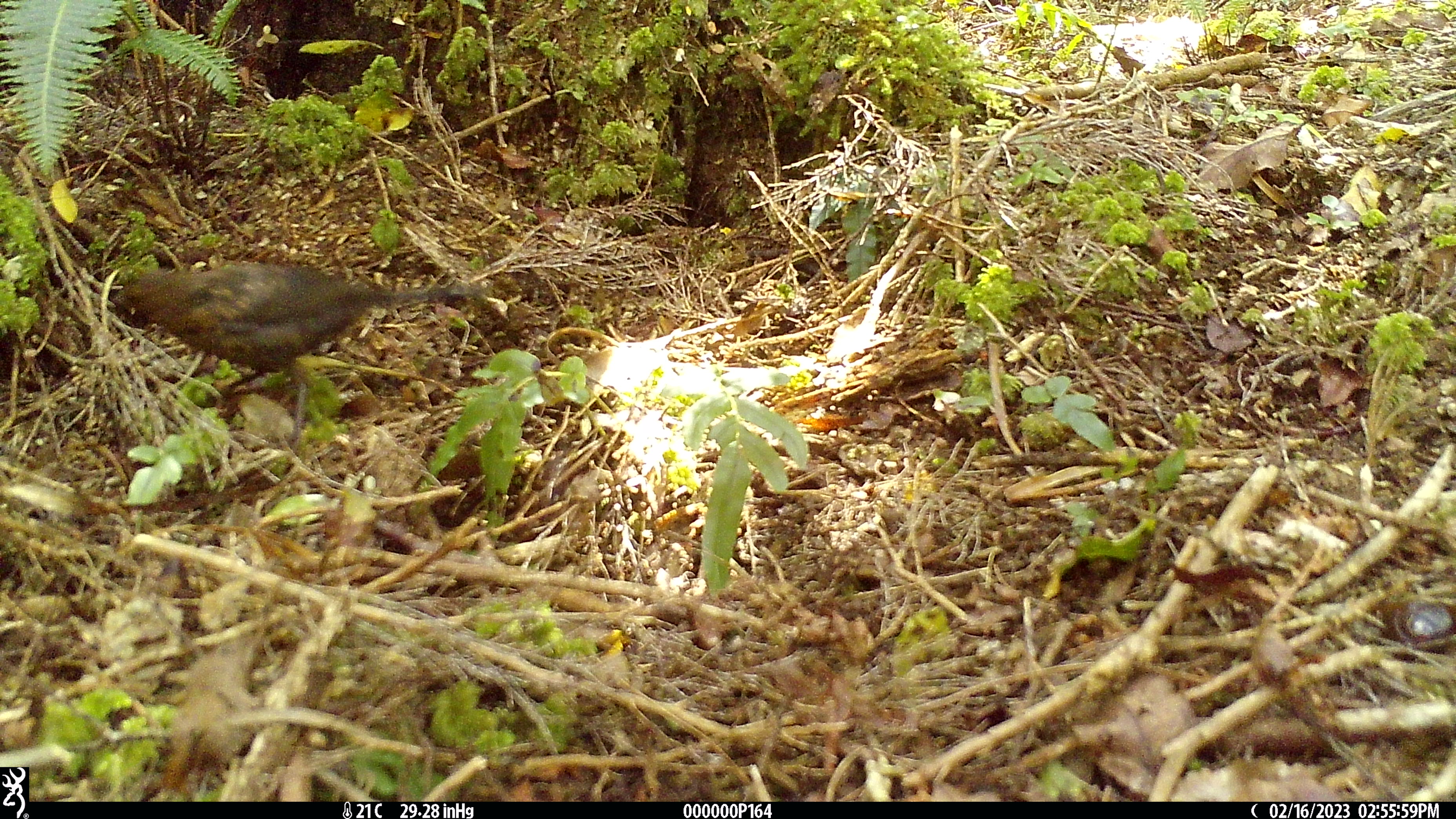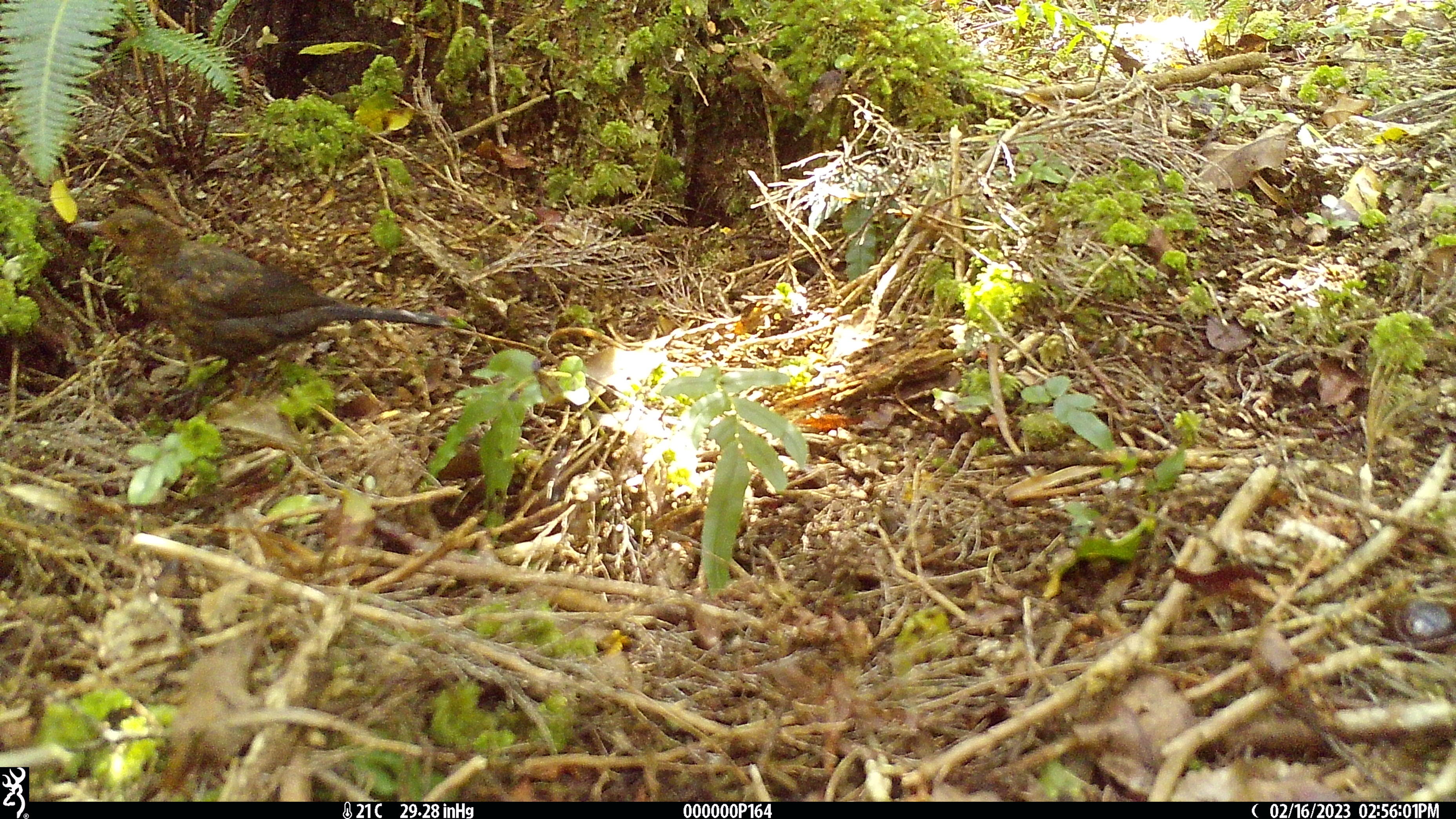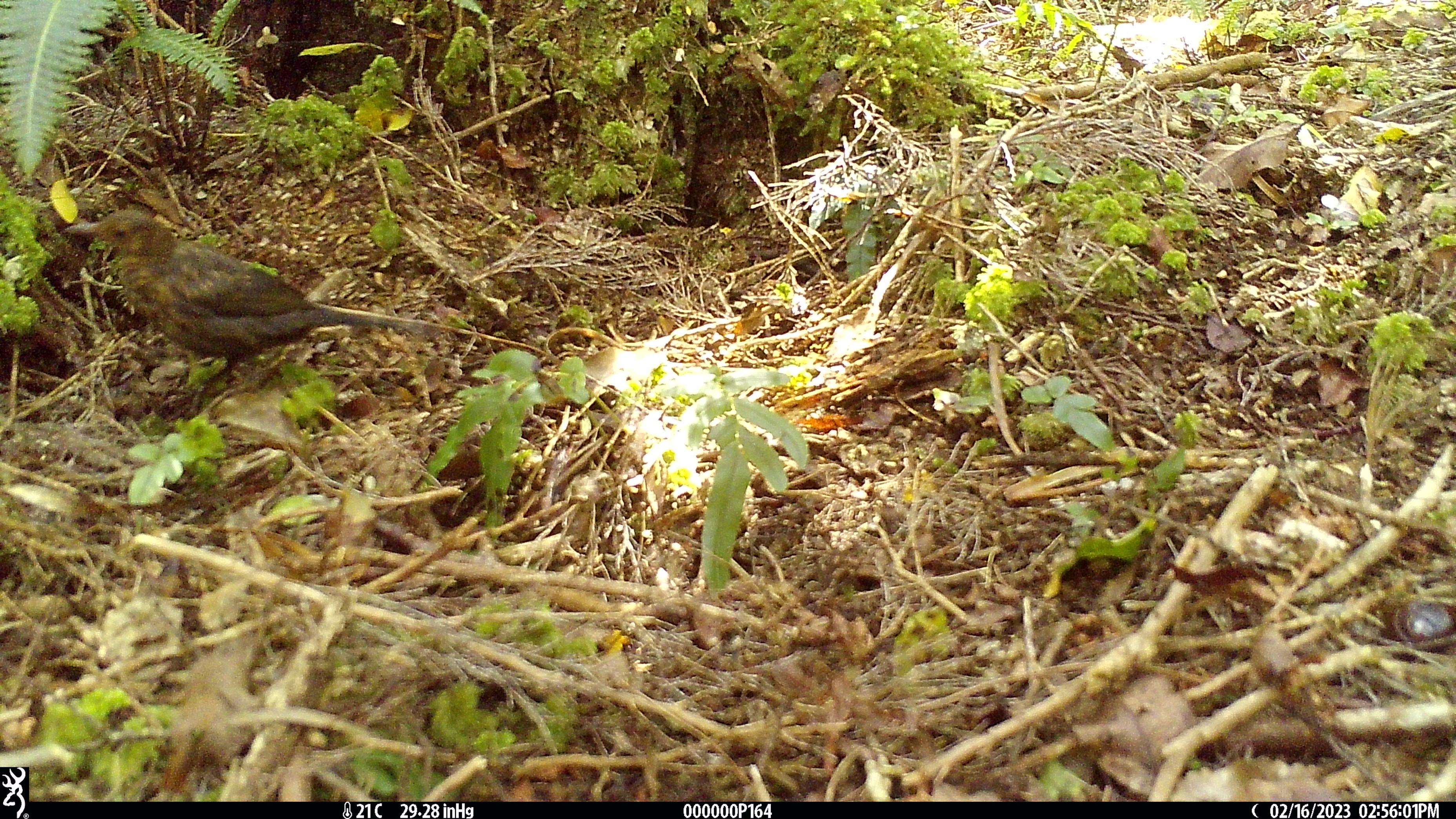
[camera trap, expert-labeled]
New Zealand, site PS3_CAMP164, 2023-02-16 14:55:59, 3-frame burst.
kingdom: Animalia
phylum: Chordata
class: Aves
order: Passeriformes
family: Turdidae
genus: Turdus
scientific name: Turdus merula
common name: eurasian blackbird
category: blackbird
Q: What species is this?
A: Blackbird (eurasian blackbird) (Turdus merula).